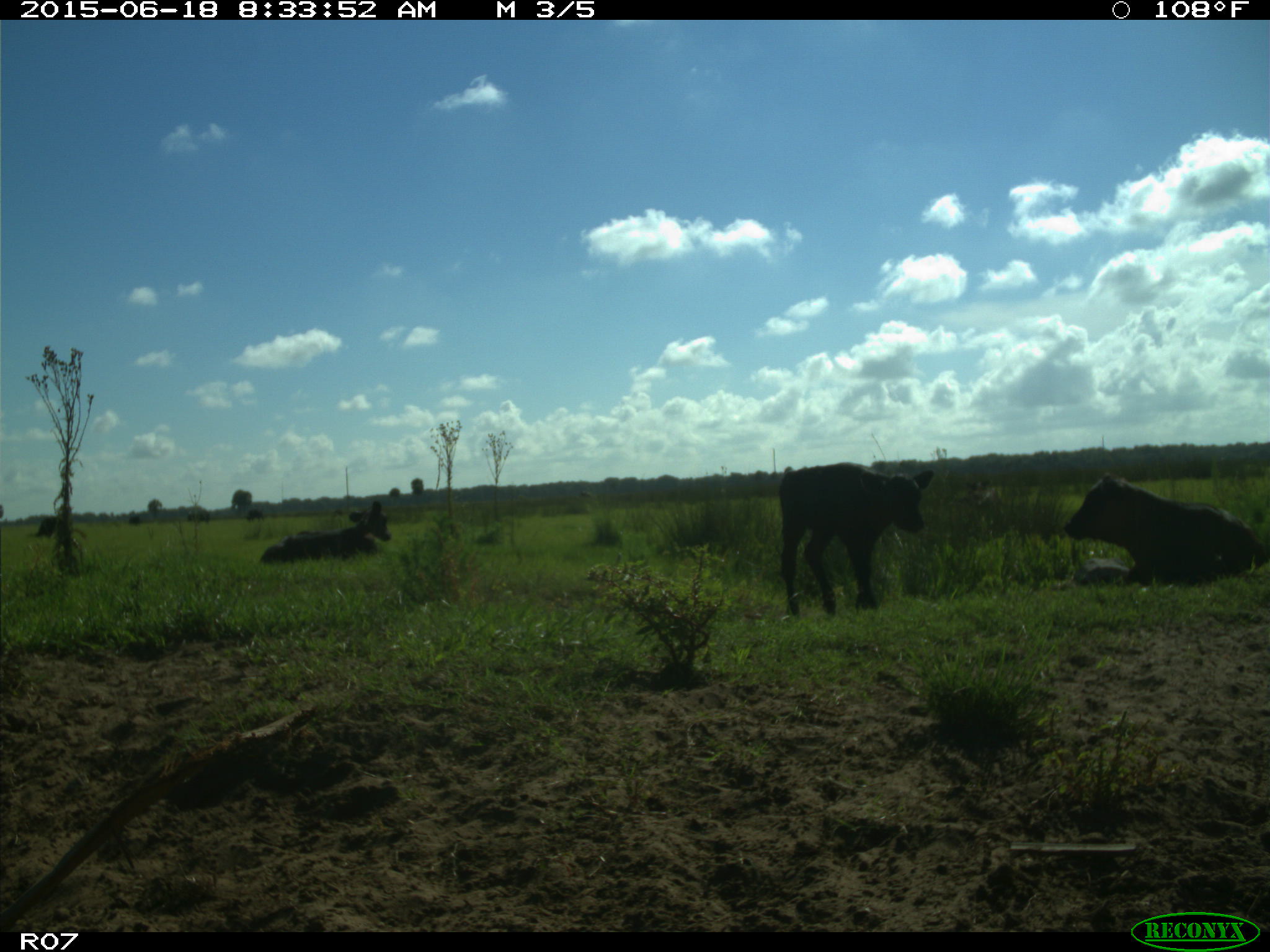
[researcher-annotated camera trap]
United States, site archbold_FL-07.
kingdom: Animalia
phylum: Chordata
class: Mammalia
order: Artiodactyla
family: Bovidae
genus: Bos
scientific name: Bos taurus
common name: domestic cow